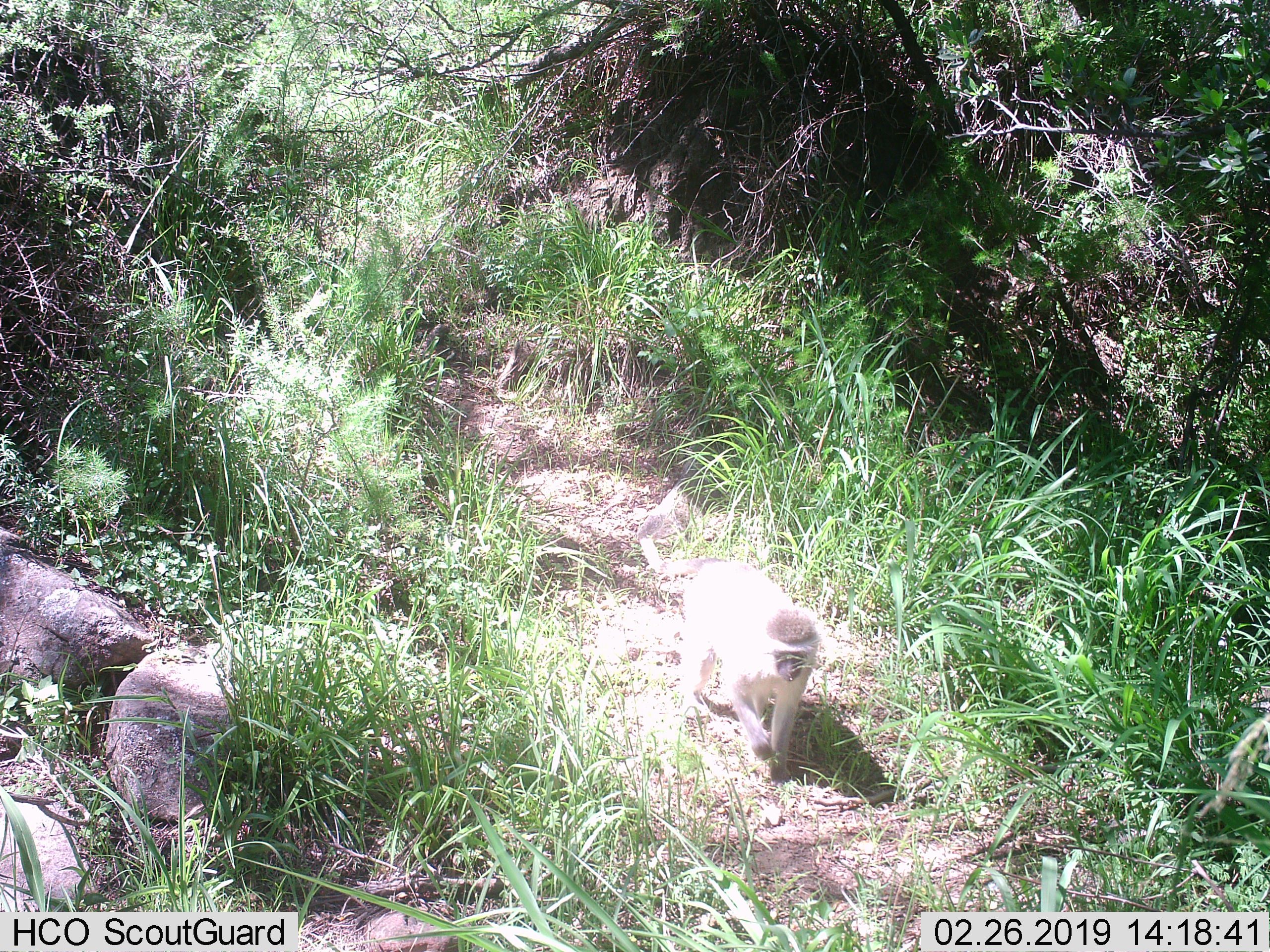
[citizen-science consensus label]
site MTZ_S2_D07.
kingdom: Animalia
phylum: Chordata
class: Mammalia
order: Primates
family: Cercopithecidae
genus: Chlorocebus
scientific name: Chlorocebus pygerythrus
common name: vervet monkey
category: monkeyvervet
Monkeyvervet (vervet monkey) (Chlorocebus pygerythrus), count 1. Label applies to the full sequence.